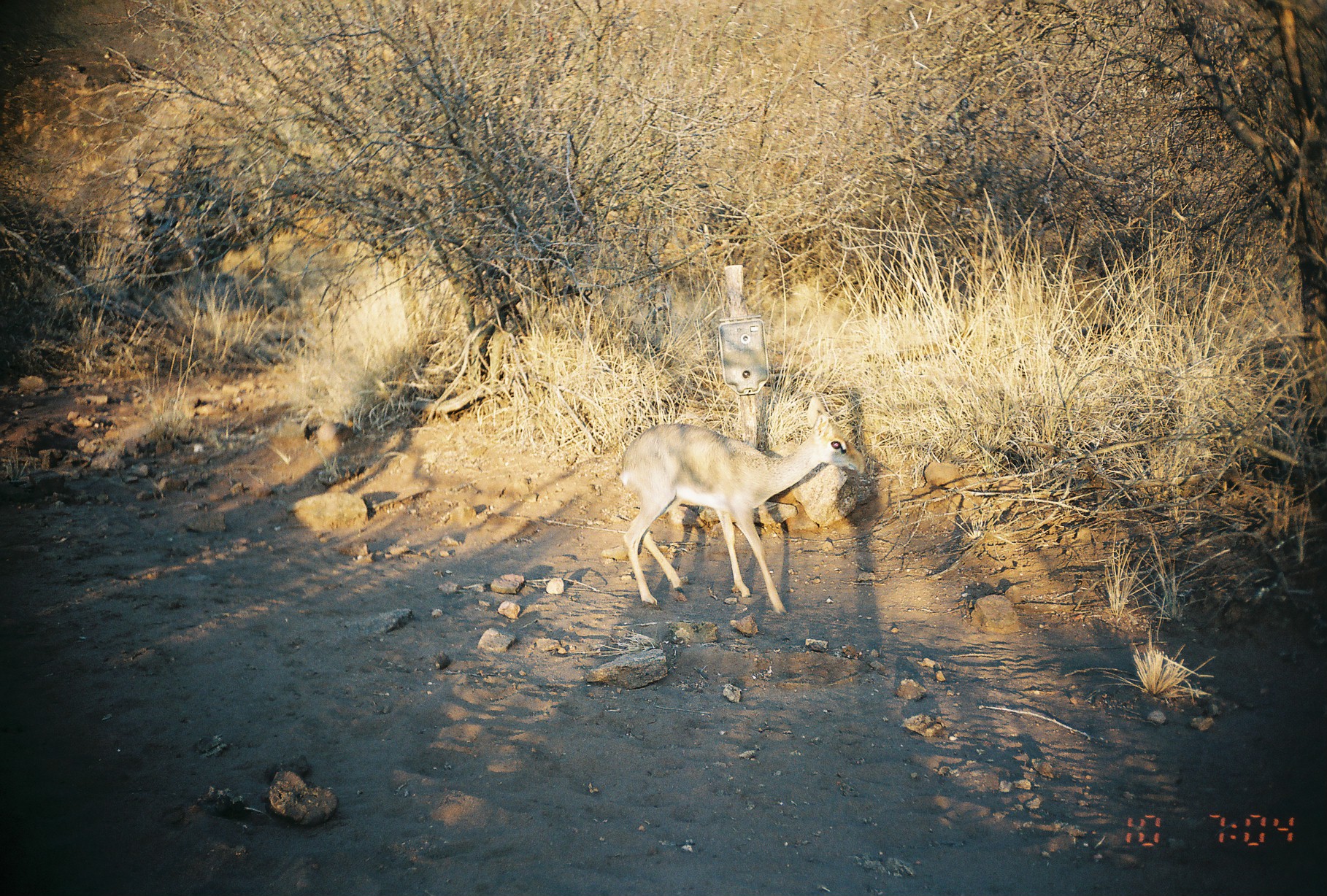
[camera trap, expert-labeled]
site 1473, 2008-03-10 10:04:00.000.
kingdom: Animalia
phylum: Chordata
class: Mammalia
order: Artiodactyla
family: Bovidae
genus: Madoqua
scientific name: Madoqua guentheri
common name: günther's dik-dik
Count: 1.